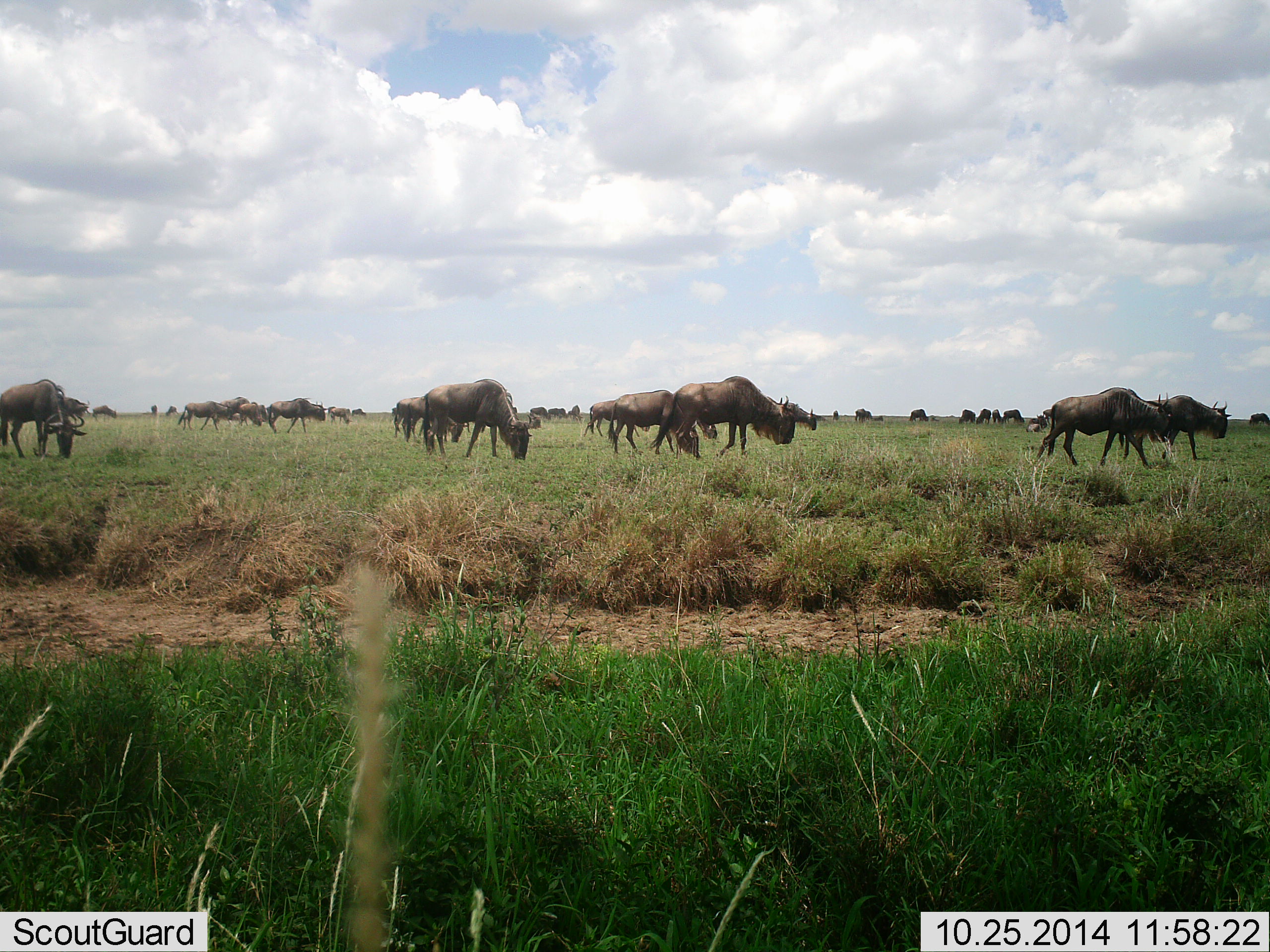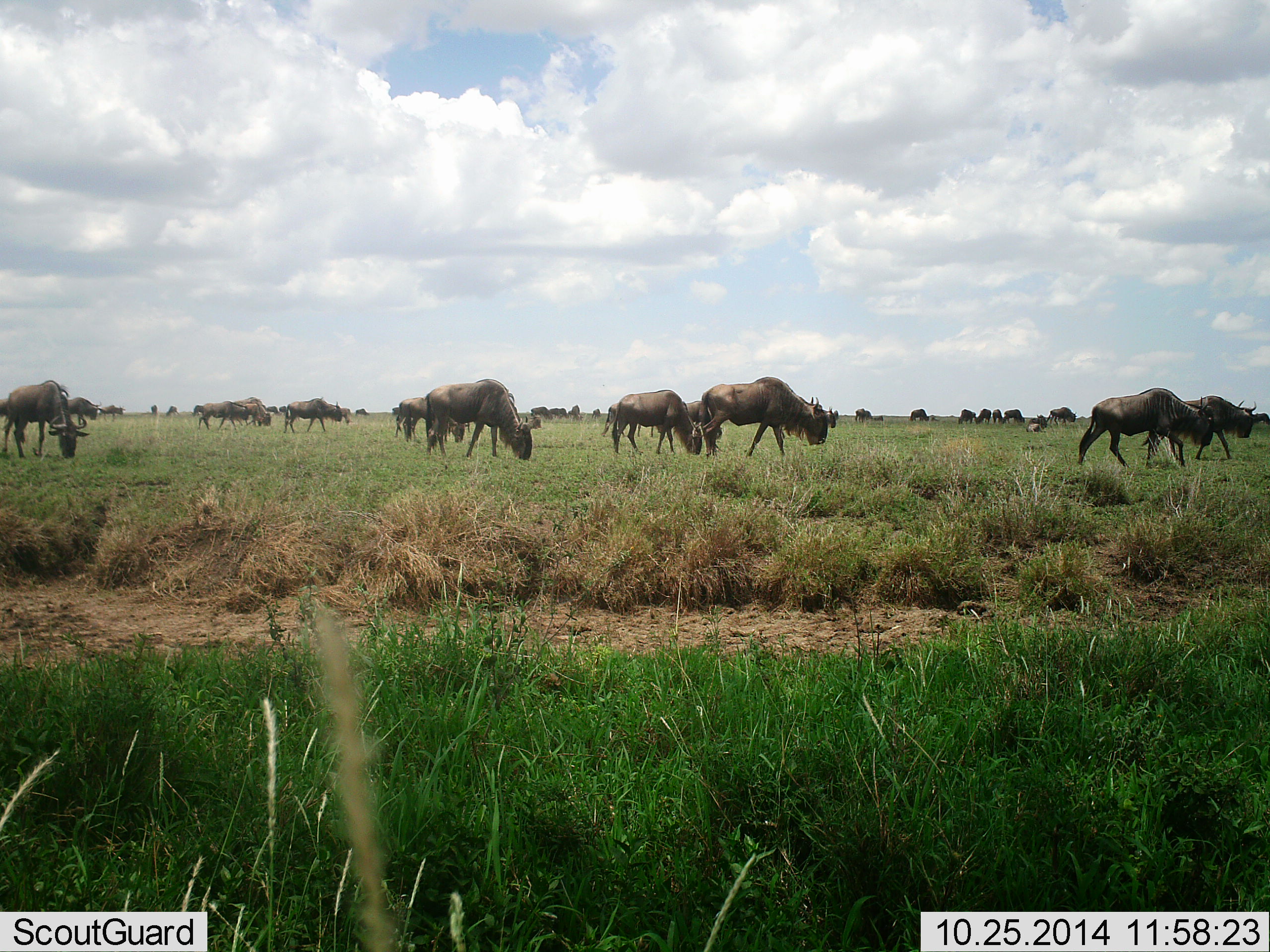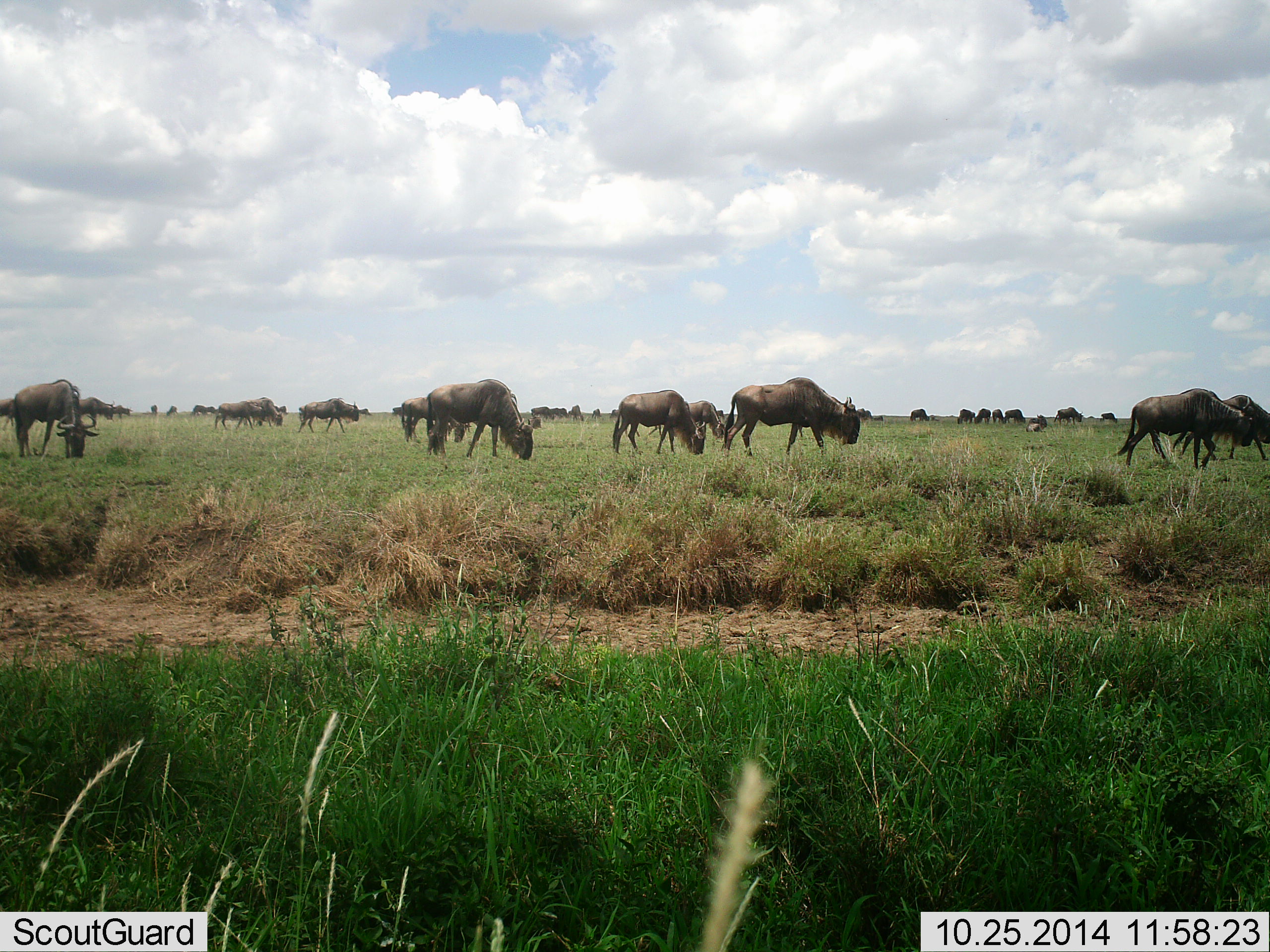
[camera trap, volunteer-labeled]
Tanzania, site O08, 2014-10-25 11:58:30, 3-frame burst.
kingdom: Animalia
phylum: Chordata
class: Mammalia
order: Artiodactyla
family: Bovidae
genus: Connochaetes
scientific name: Connochaetes taurinus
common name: blue wildebeest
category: wildebeest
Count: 11-50.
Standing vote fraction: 0%.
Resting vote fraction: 10%.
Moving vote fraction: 40%.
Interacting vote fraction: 0%.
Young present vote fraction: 0%.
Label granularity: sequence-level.